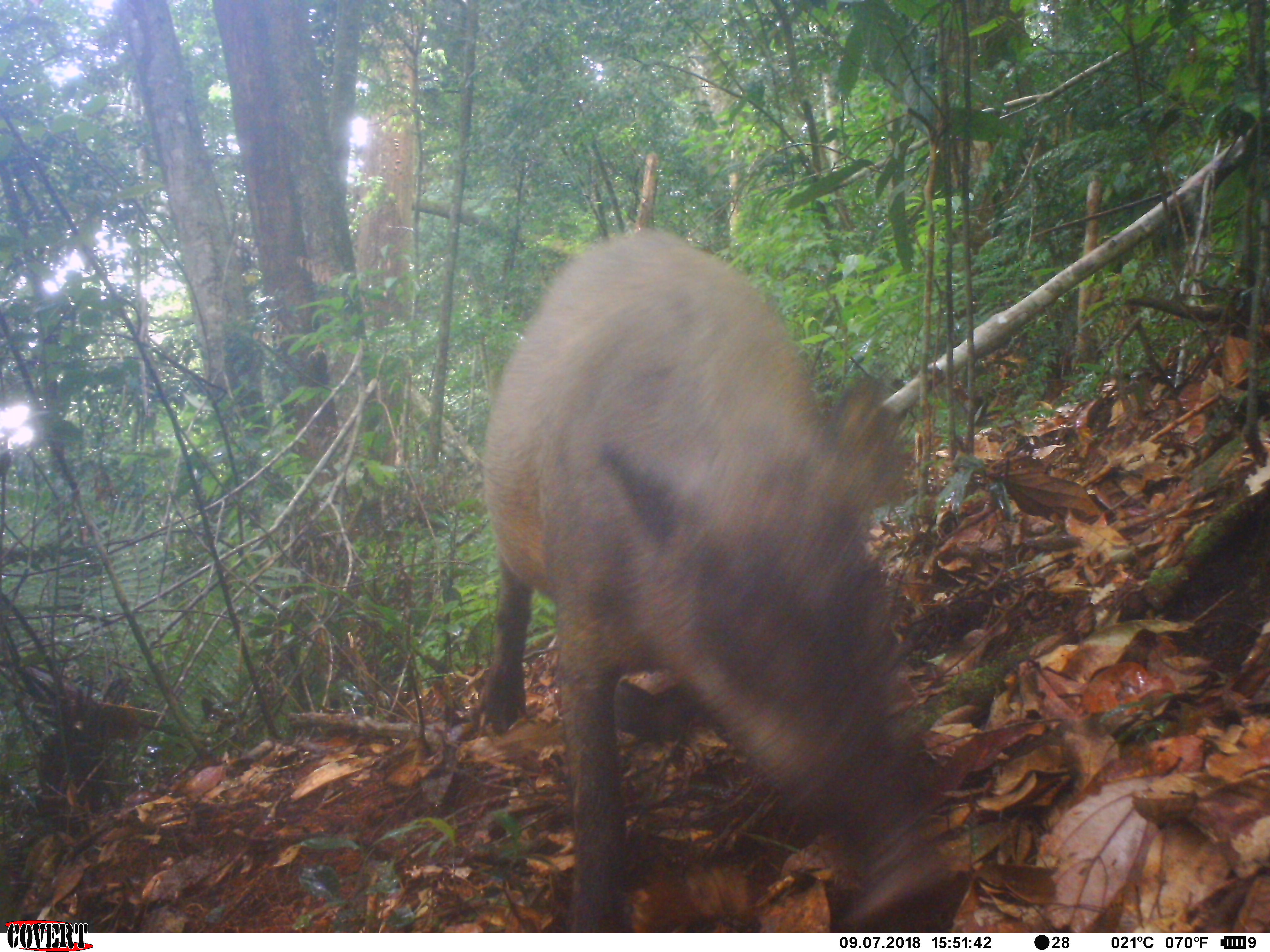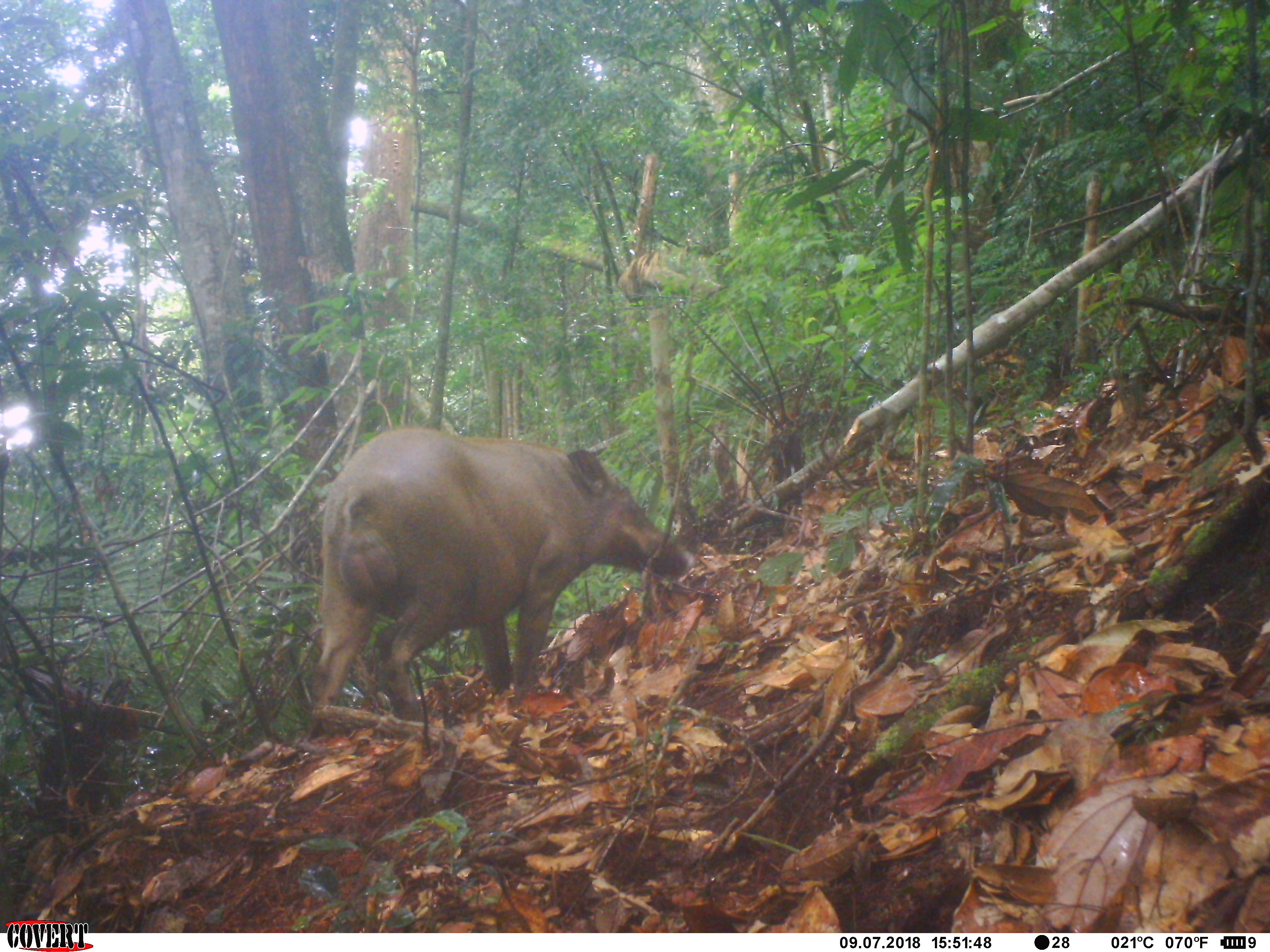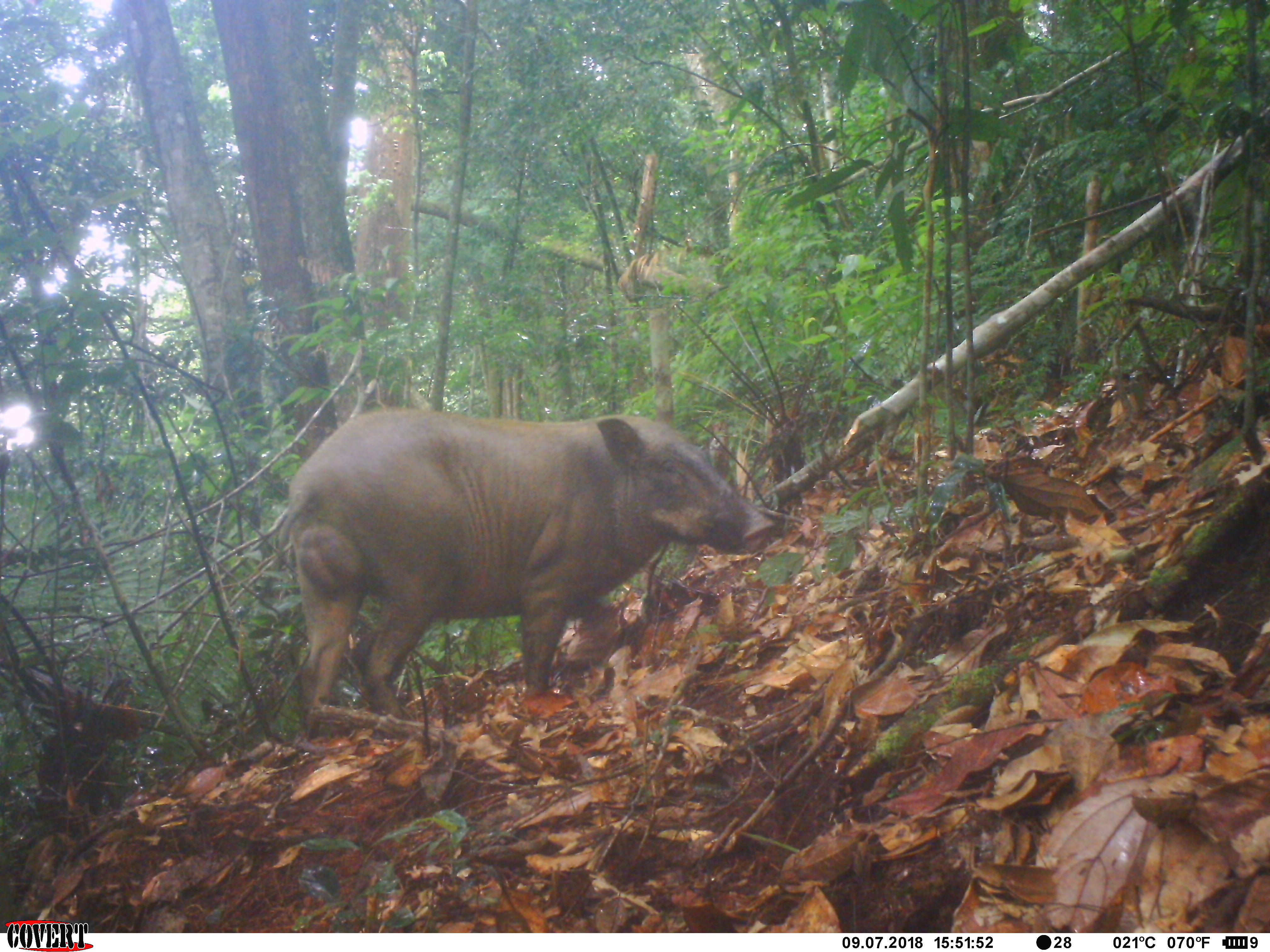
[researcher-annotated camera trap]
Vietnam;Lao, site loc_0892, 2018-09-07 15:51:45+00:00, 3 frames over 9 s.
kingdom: Animalia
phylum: Chordata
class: Mammalia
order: Artiodactyla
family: Suidae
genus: Sus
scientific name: Sus scrofa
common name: eurasian wild pig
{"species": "eurasian wild pig (Sus scrofa)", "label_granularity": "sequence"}